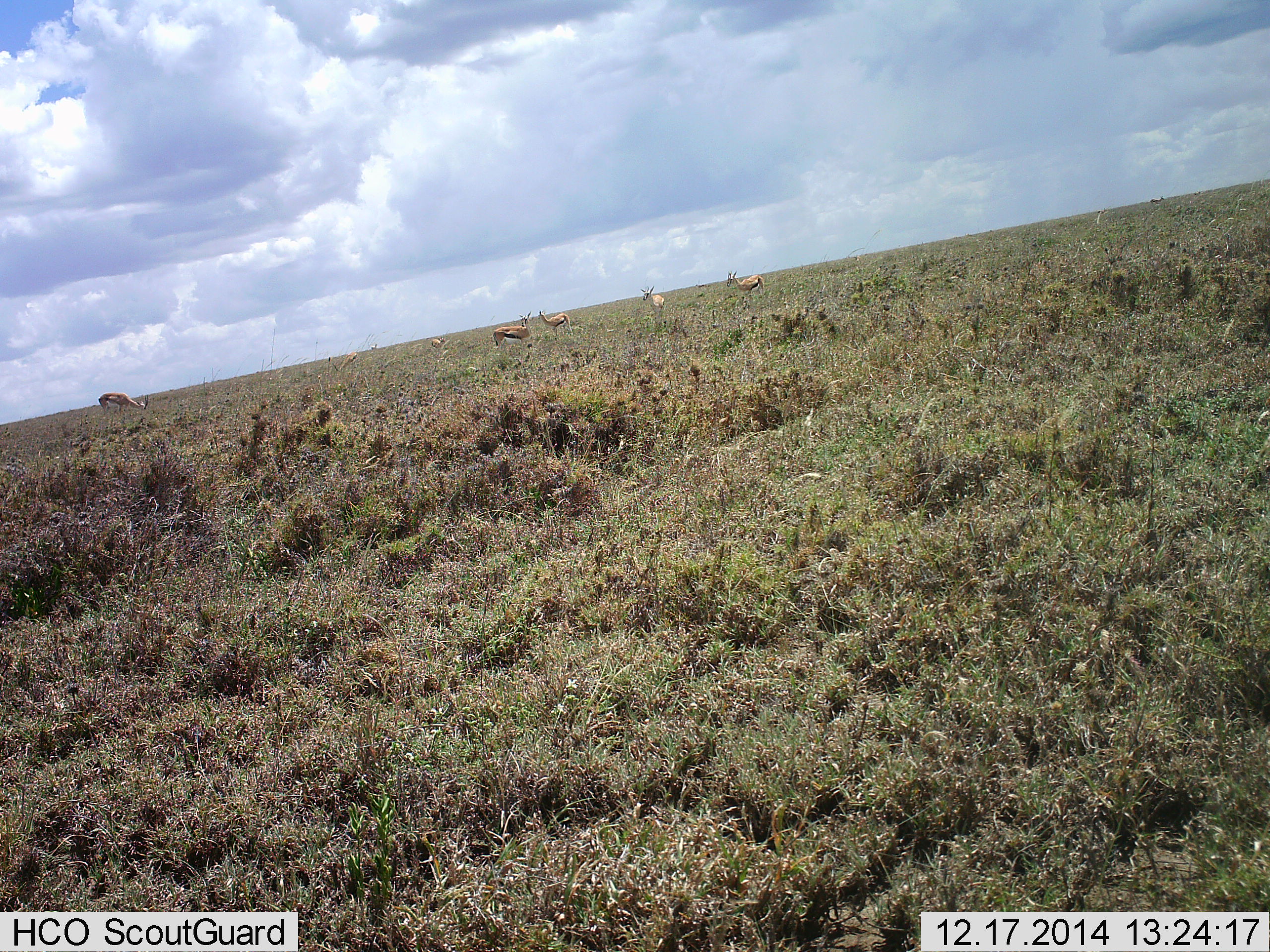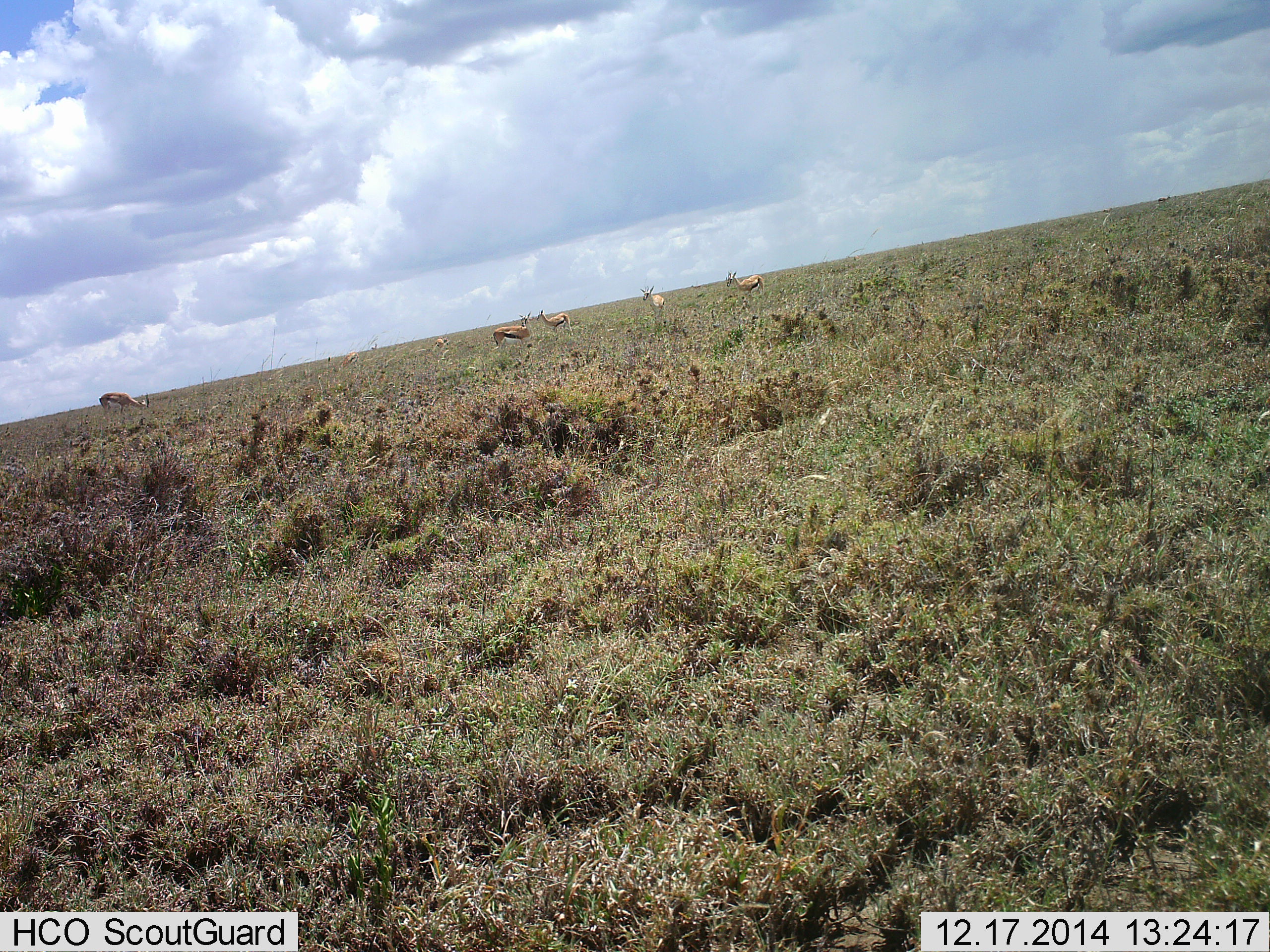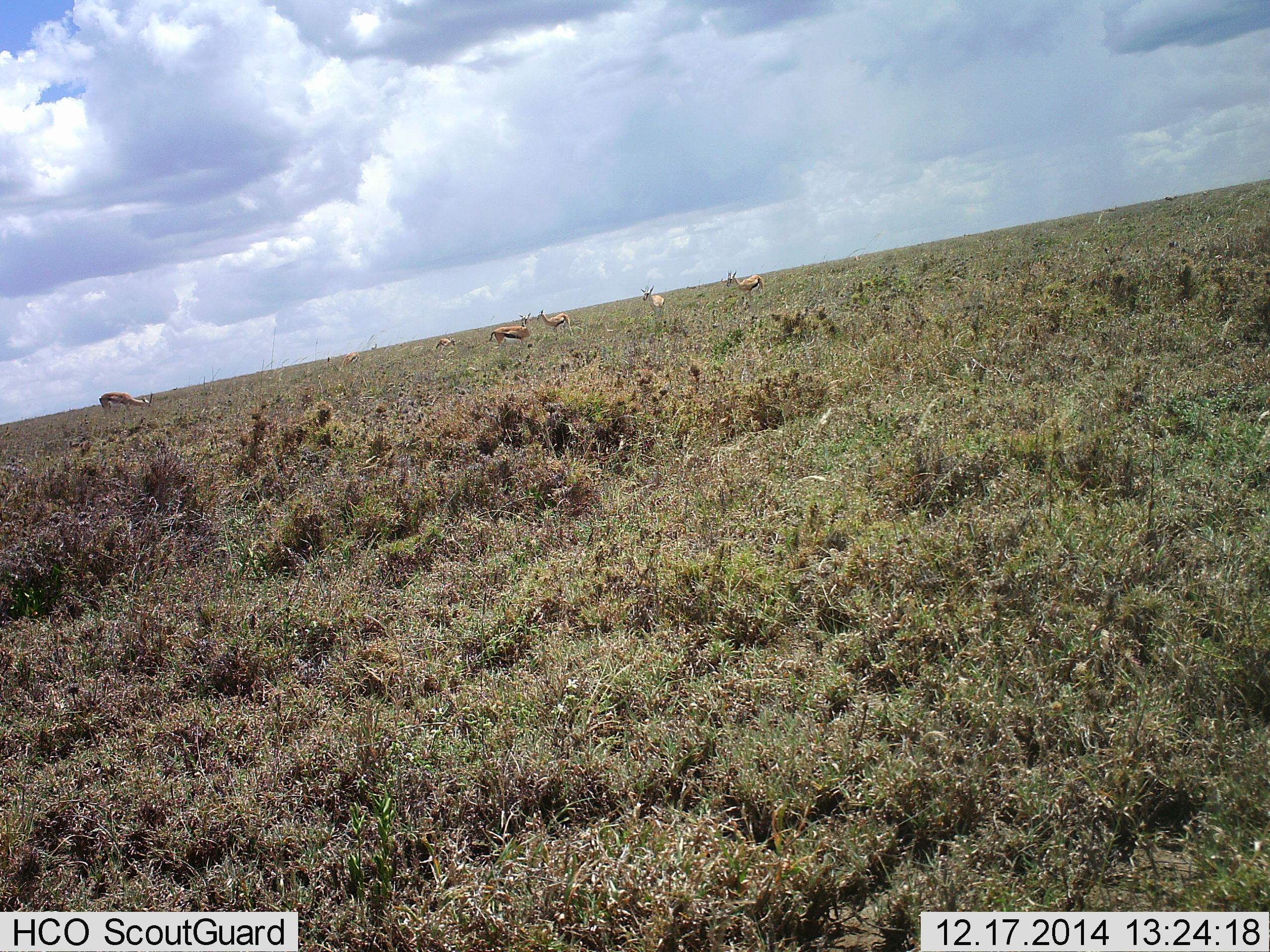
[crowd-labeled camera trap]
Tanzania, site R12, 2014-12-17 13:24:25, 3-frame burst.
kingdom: Animalia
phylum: Chordata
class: Mammalia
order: Artiodactyla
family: Bovidae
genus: Eudorcas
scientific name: Eudorcas thomsonii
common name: thomson's gazelle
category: gazellethomsons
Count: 6.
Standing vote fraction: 91%.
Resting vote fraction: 0%.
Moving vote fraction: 18%.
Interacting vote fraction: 0%.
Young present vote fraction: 0%.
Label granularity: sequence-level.